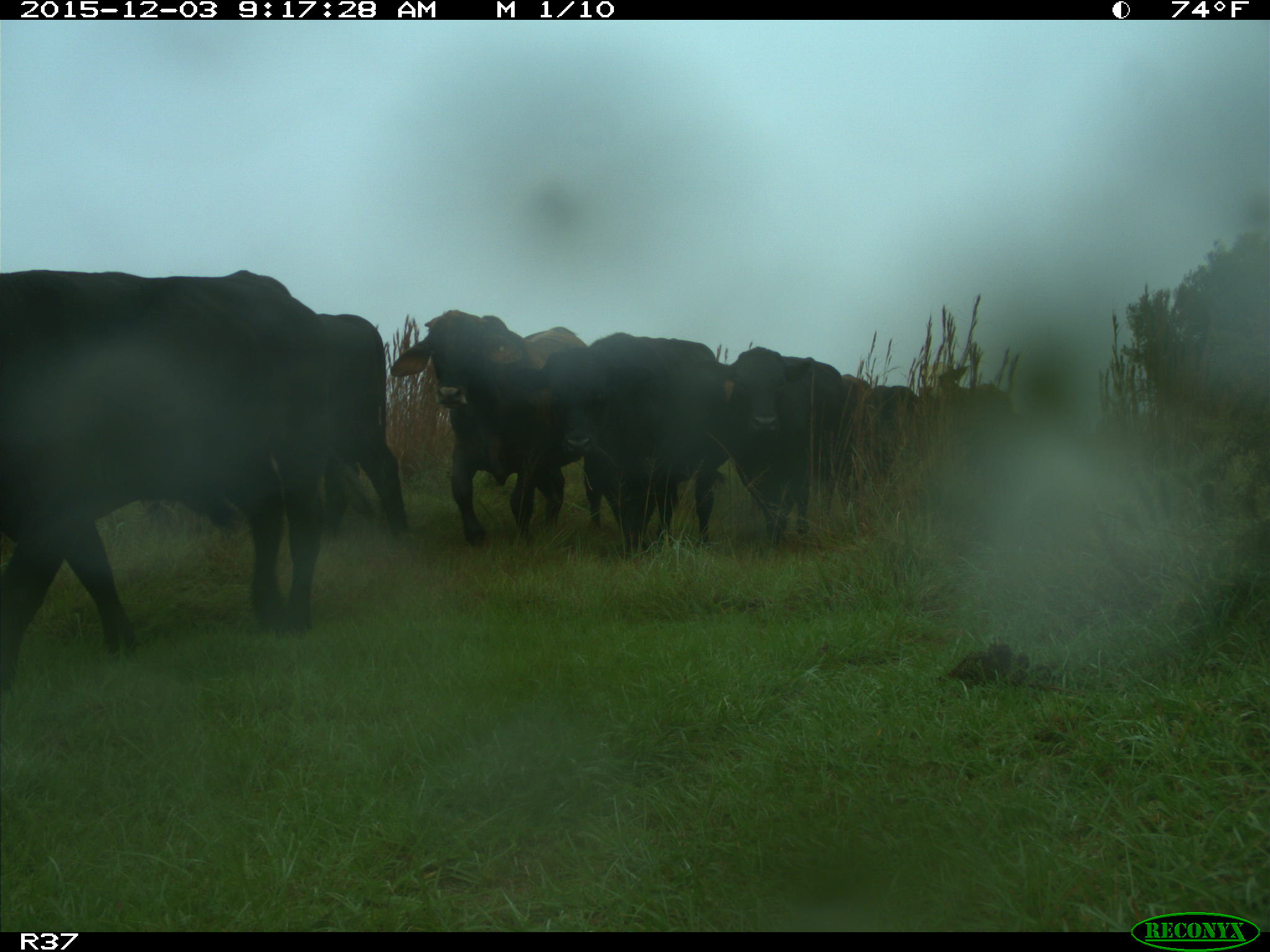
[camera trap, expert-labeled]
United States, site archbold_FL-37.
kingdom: Animalia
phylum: Chordata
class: Mammalia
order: Artiodactyla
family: Bovidae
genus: Bos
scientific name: Bos taurus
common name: domestic cow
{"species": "Bos taurus (domestic cow)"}